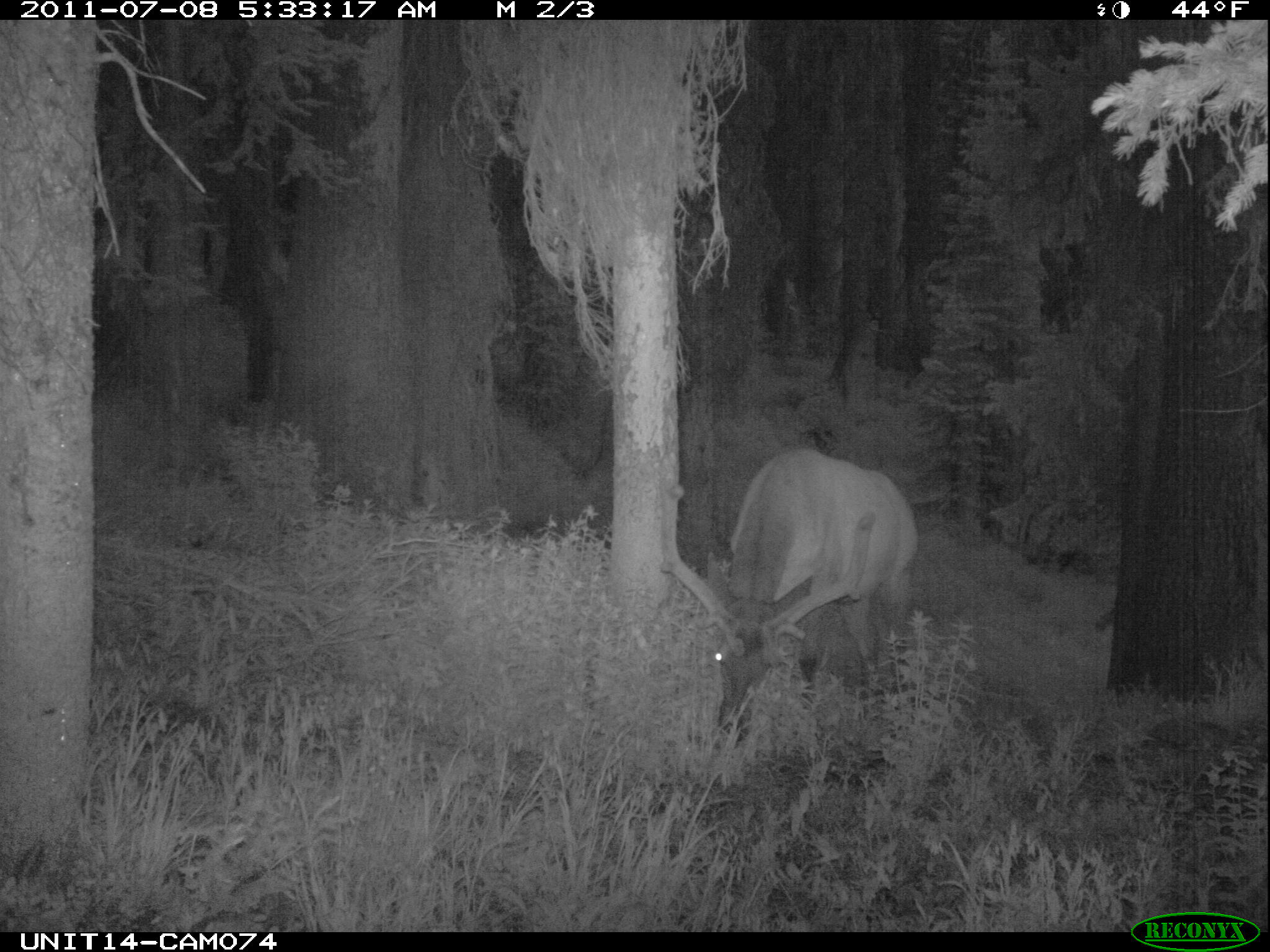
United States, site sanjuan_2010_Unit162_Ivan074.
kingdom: Animalia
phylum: Chordata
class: Mammalia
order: Artiodactyla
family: Cervidae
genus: Cervus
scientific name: Cervus elaphus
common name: red deer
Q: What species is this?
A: Cervus elaphus (red deer).